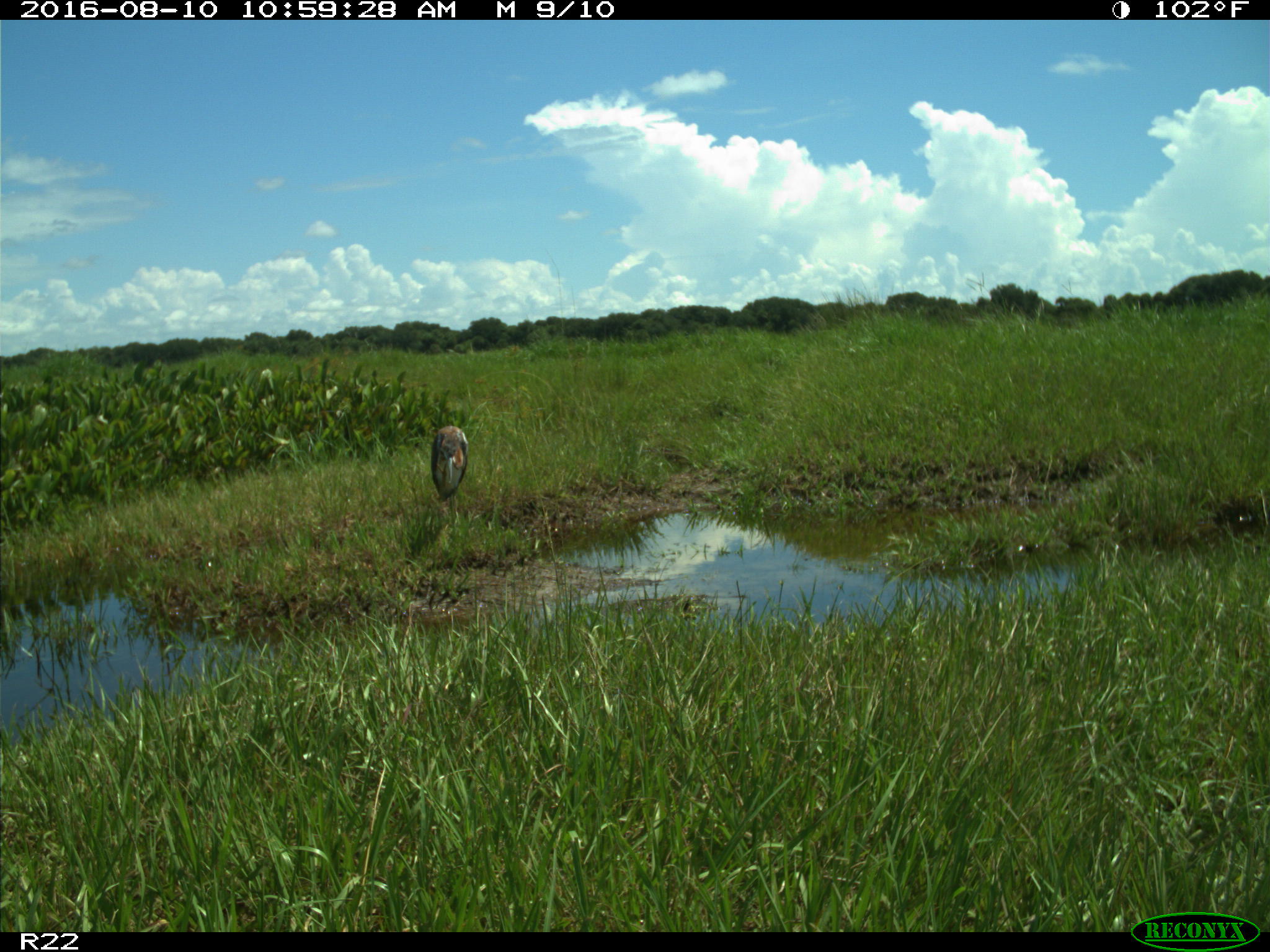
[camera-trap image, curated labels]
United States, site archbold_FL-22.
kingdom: Animalia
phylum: Chordata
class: Aves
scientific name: Aves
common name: birds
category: unidentified bird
Unidentified bird (birds) (Aves).